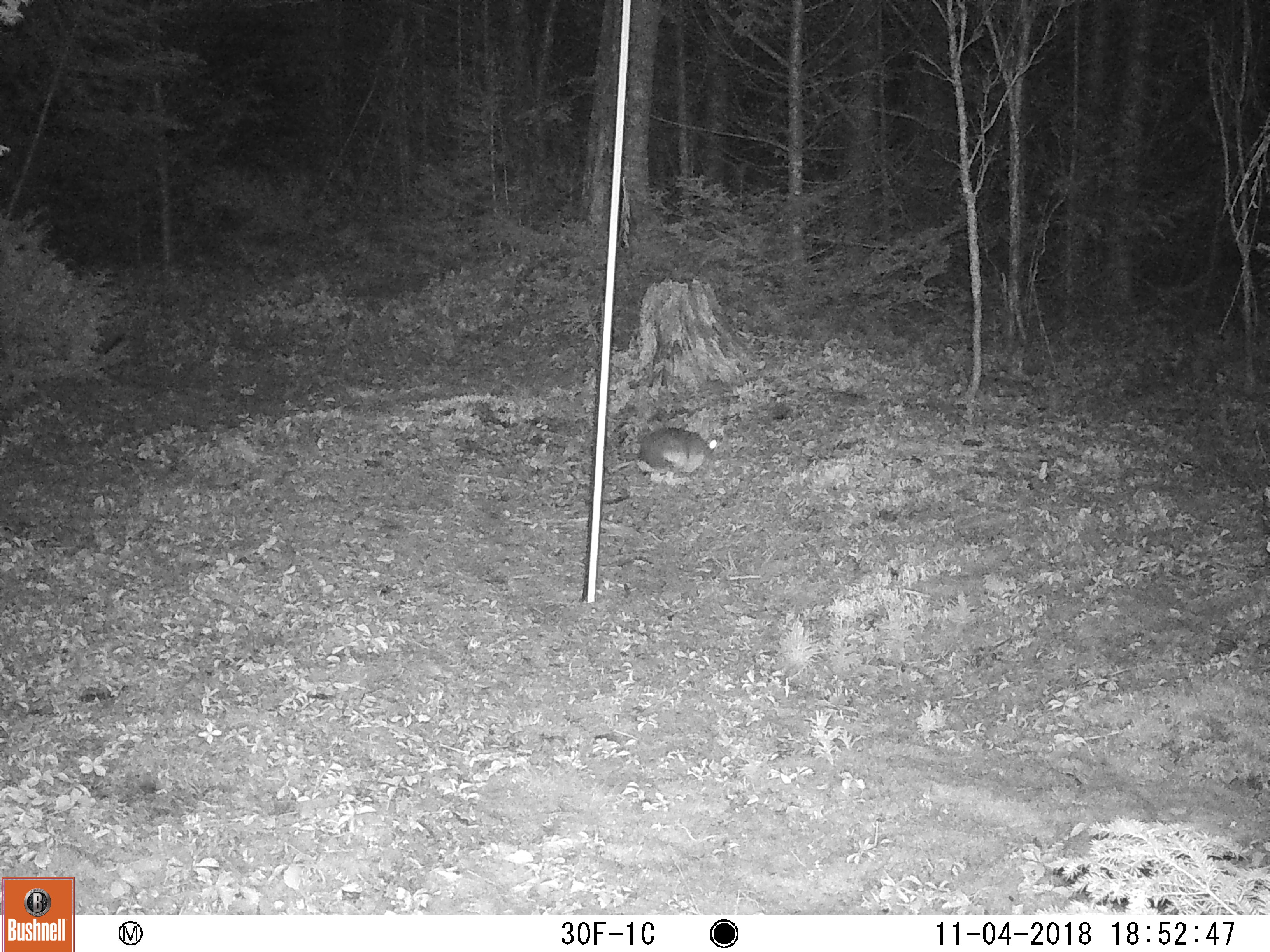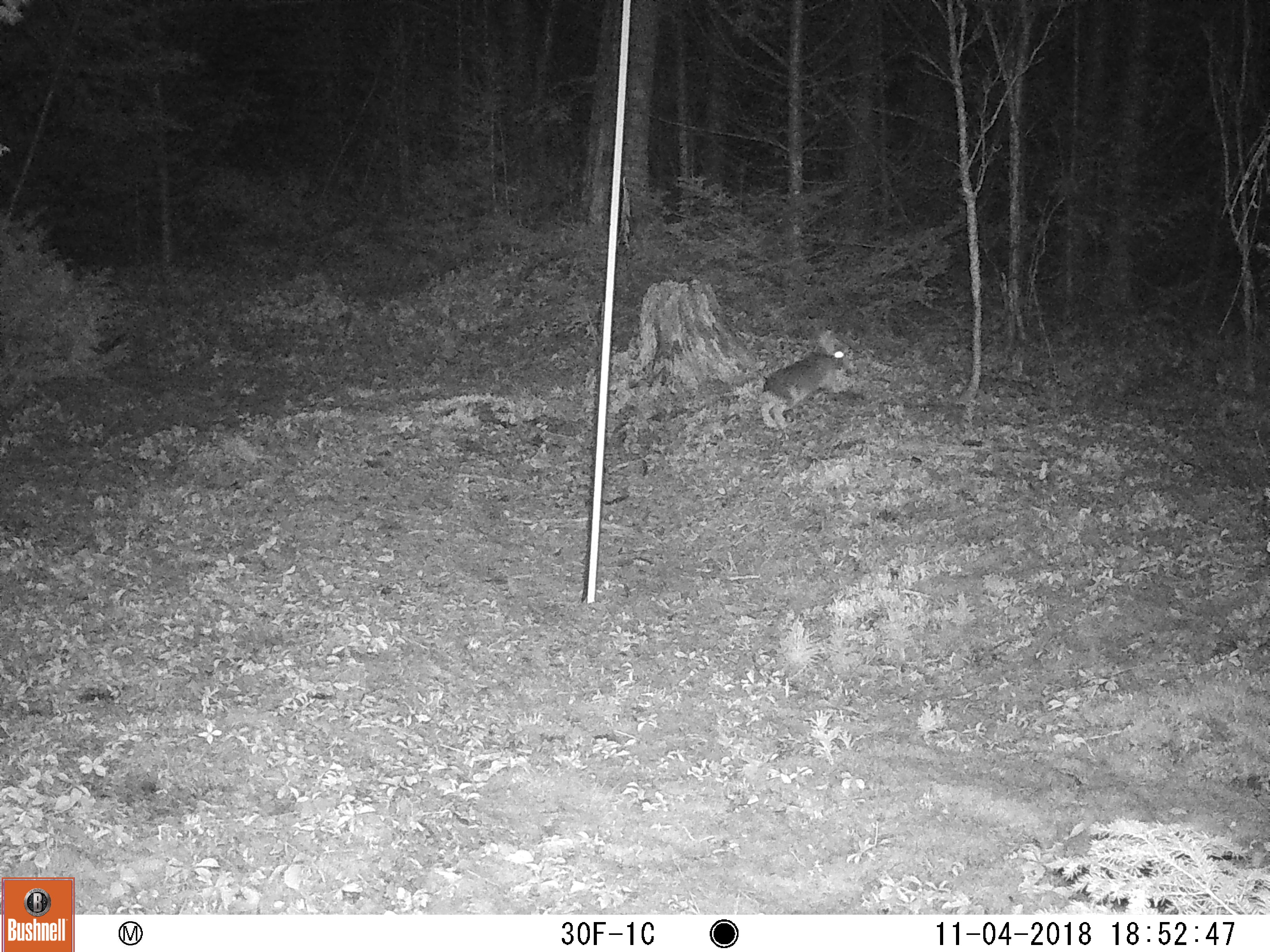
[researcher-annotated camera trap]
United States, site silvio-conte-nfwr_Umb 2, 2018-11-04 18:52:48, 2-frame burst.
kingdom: Animalia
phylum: Chordata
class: Mammalia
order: Lagomorpha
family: Leporidae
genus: Lepus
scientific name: Lepus americanus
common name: snowshoe hare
Snowshoe hare (Lepus americanus).